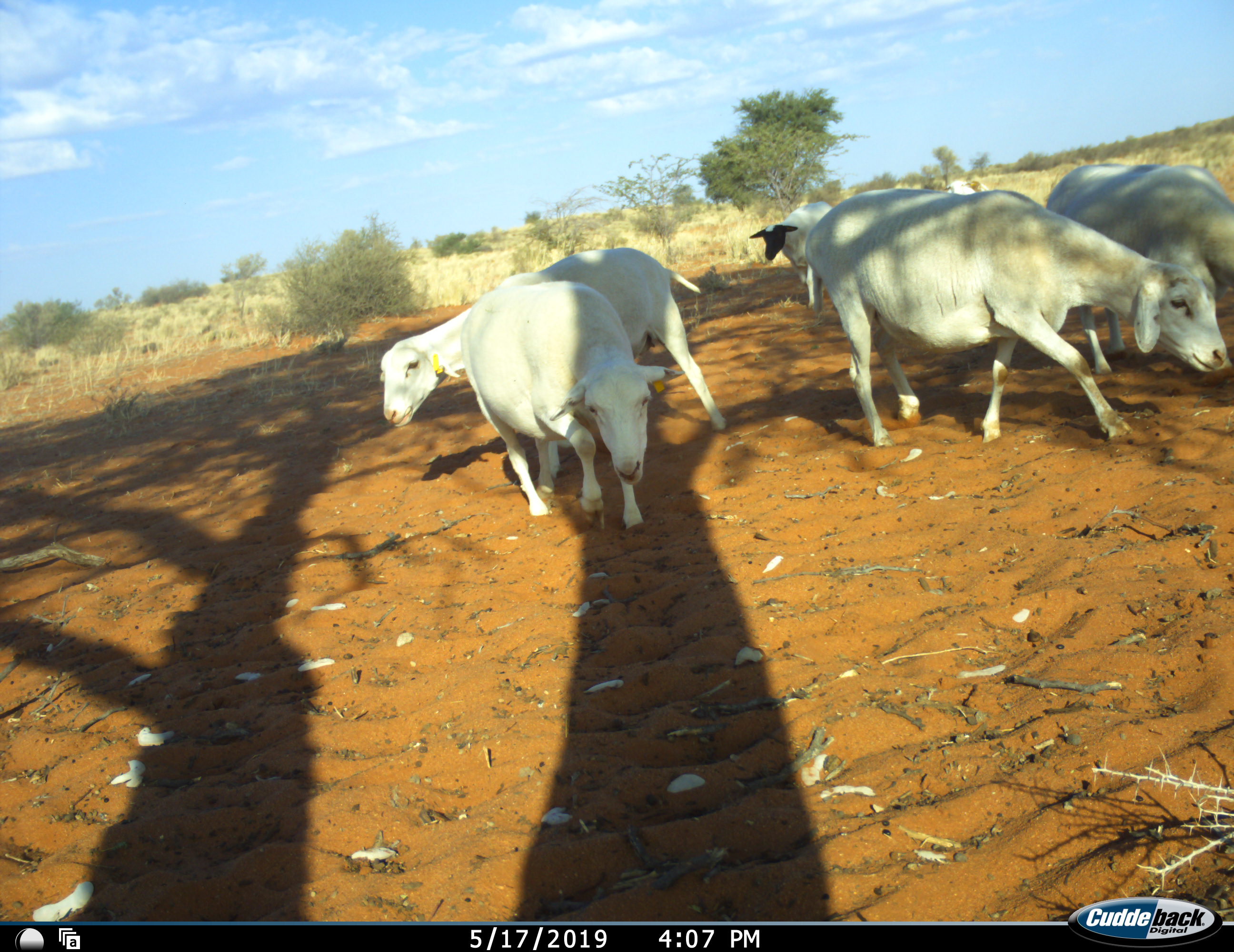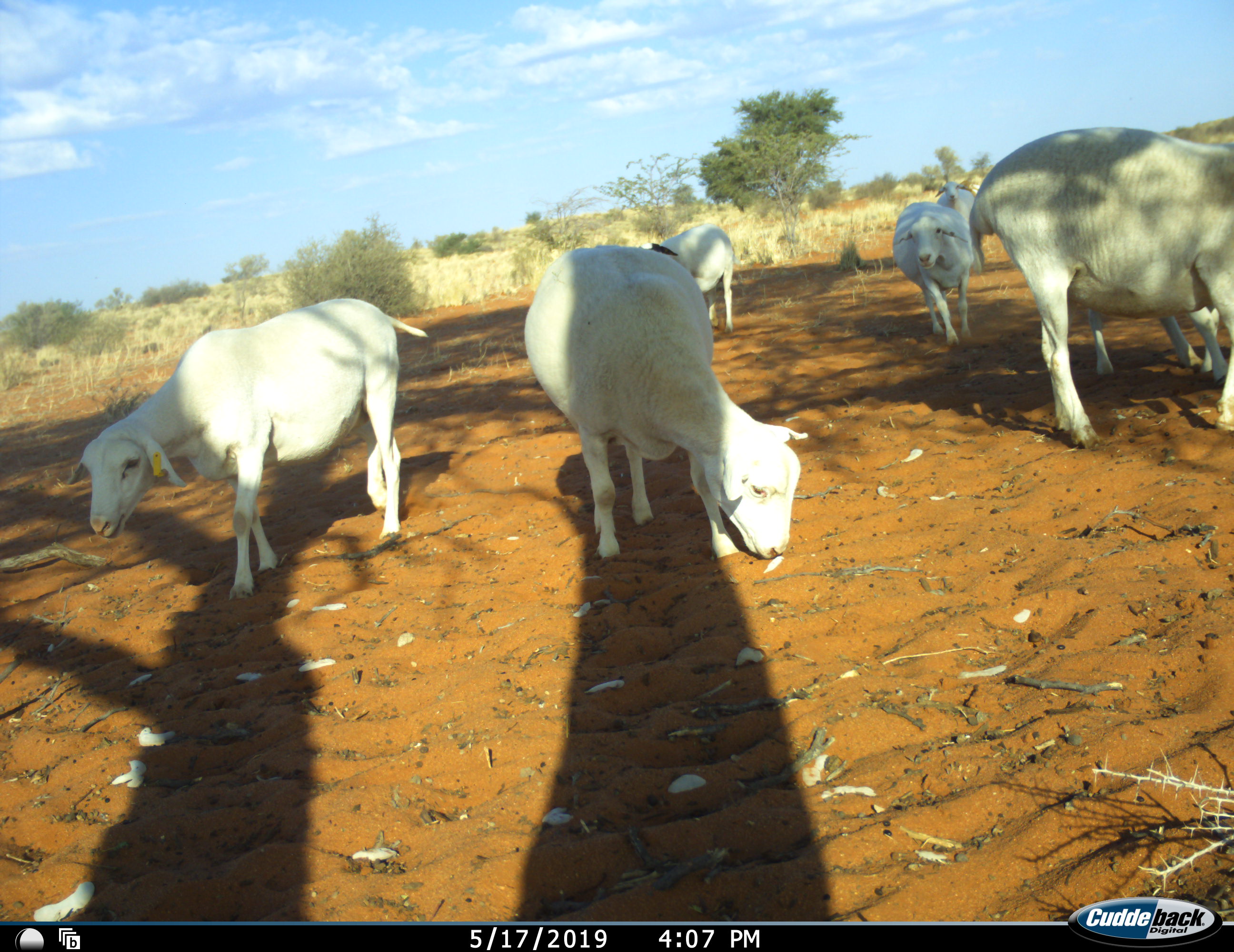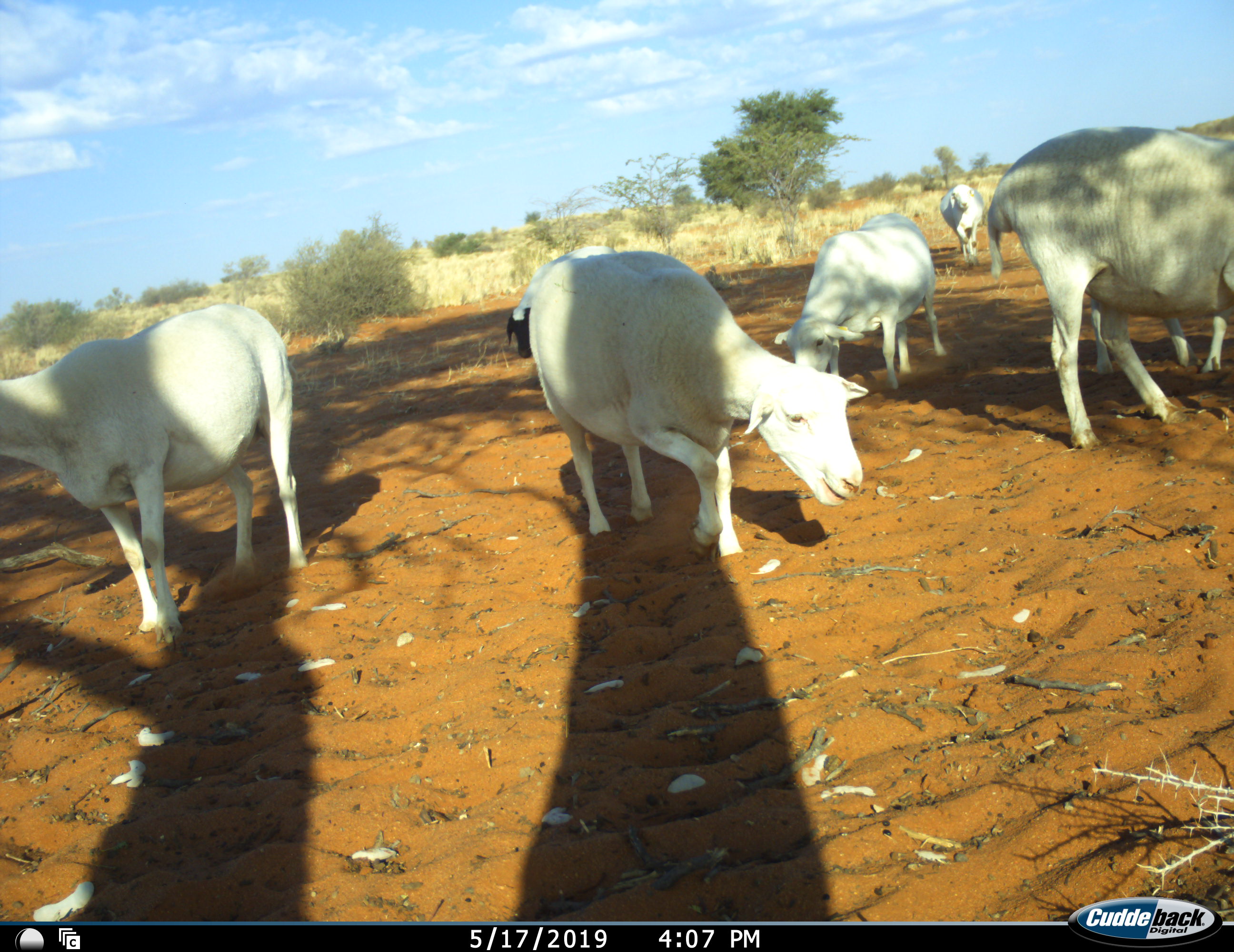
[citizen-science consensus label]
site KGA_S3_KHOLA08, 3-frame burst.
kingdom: Animalia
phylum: Chordata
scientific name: Vertebrata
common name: domestic animal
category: domesticanimal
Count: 7.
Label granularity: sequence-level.